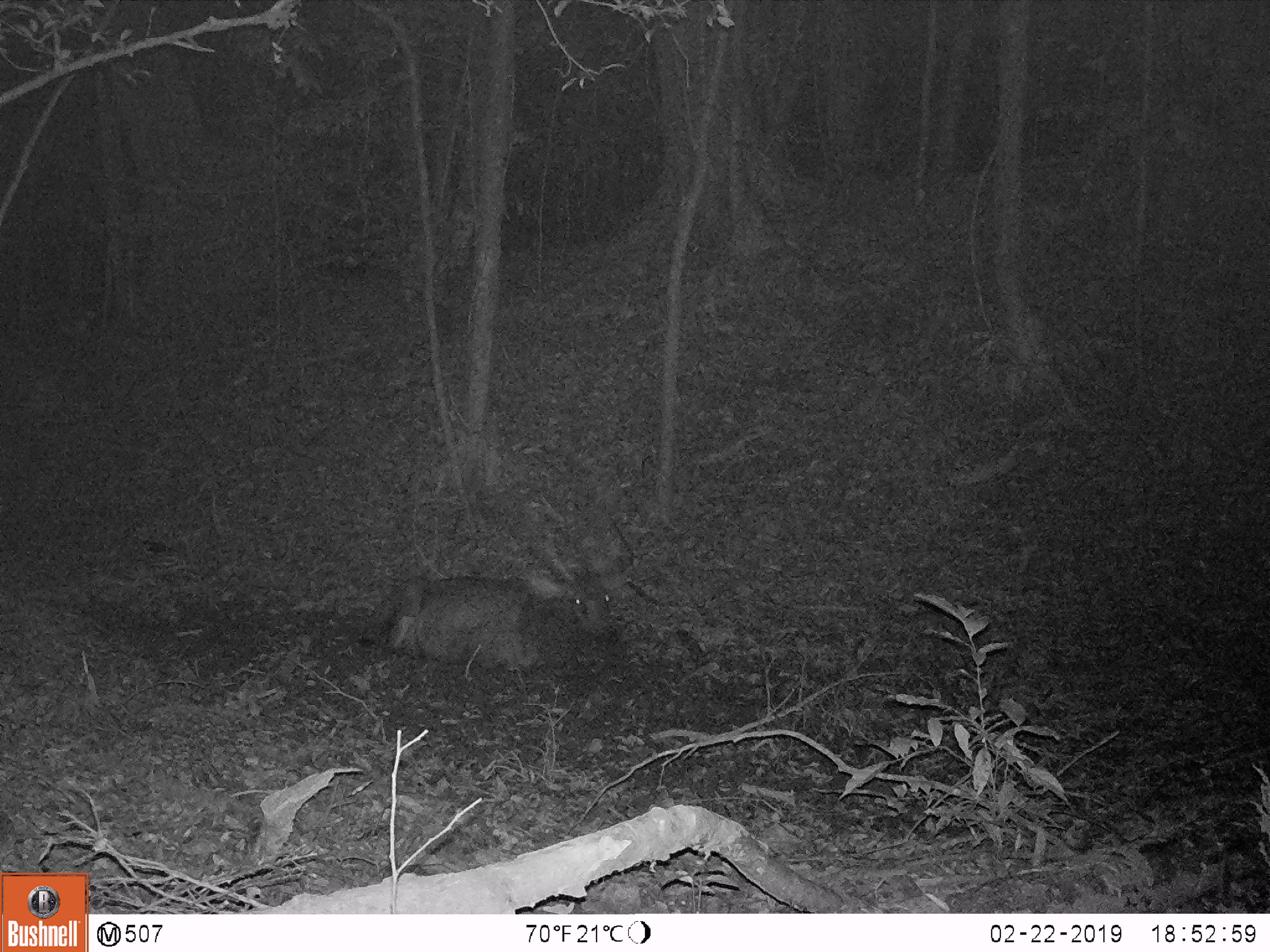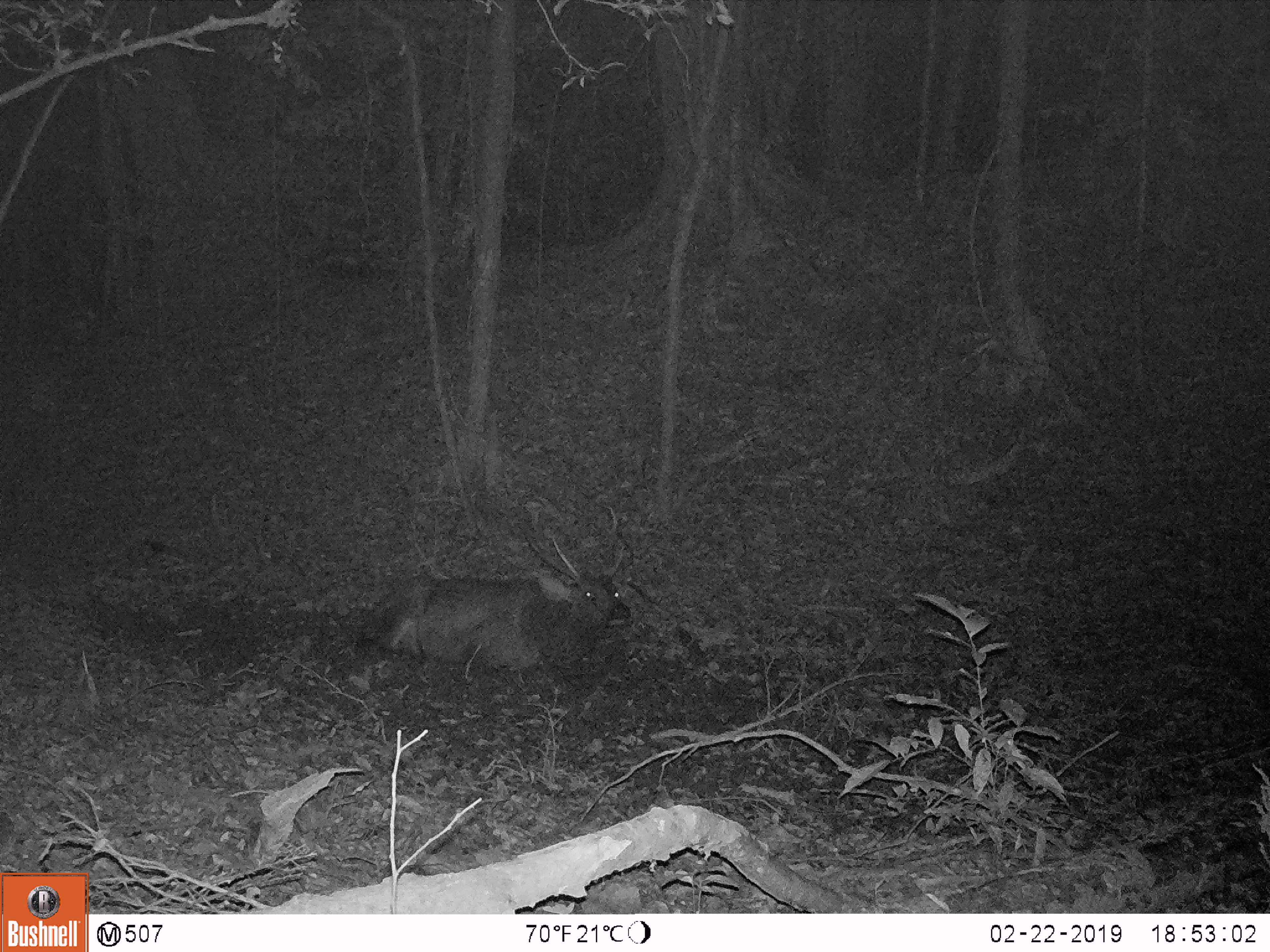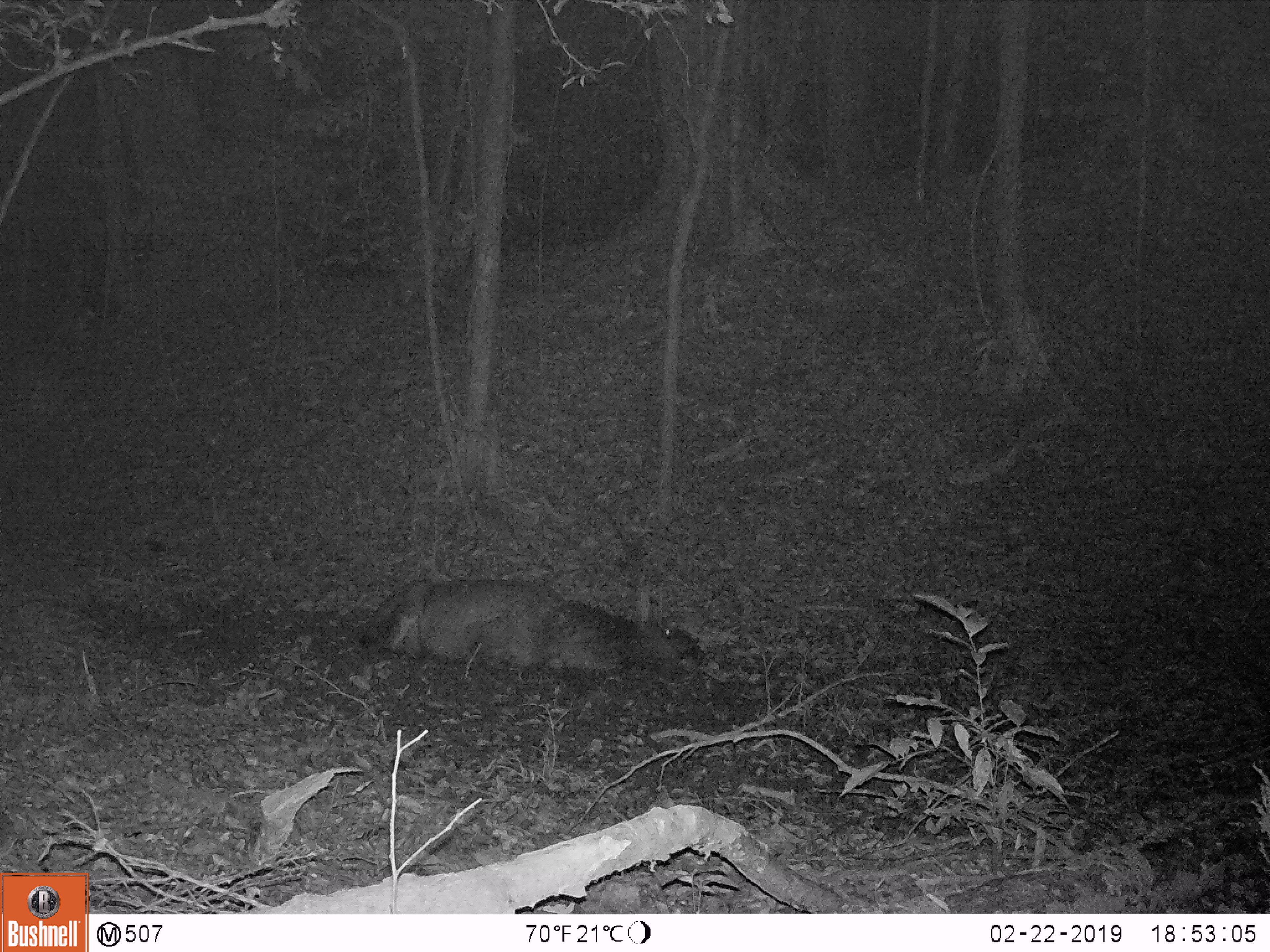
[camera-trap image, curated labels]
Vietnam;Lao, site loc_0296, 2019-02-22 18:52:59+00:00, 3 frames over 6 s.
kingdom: Animalia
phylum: Chordata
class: Mammalia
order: Artiodactyla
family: Cervidae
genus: Rusa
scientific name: Rusa unicolor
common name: sambar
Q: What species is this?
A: Sambar (Rusa unicolor).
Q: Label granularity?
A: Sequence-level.